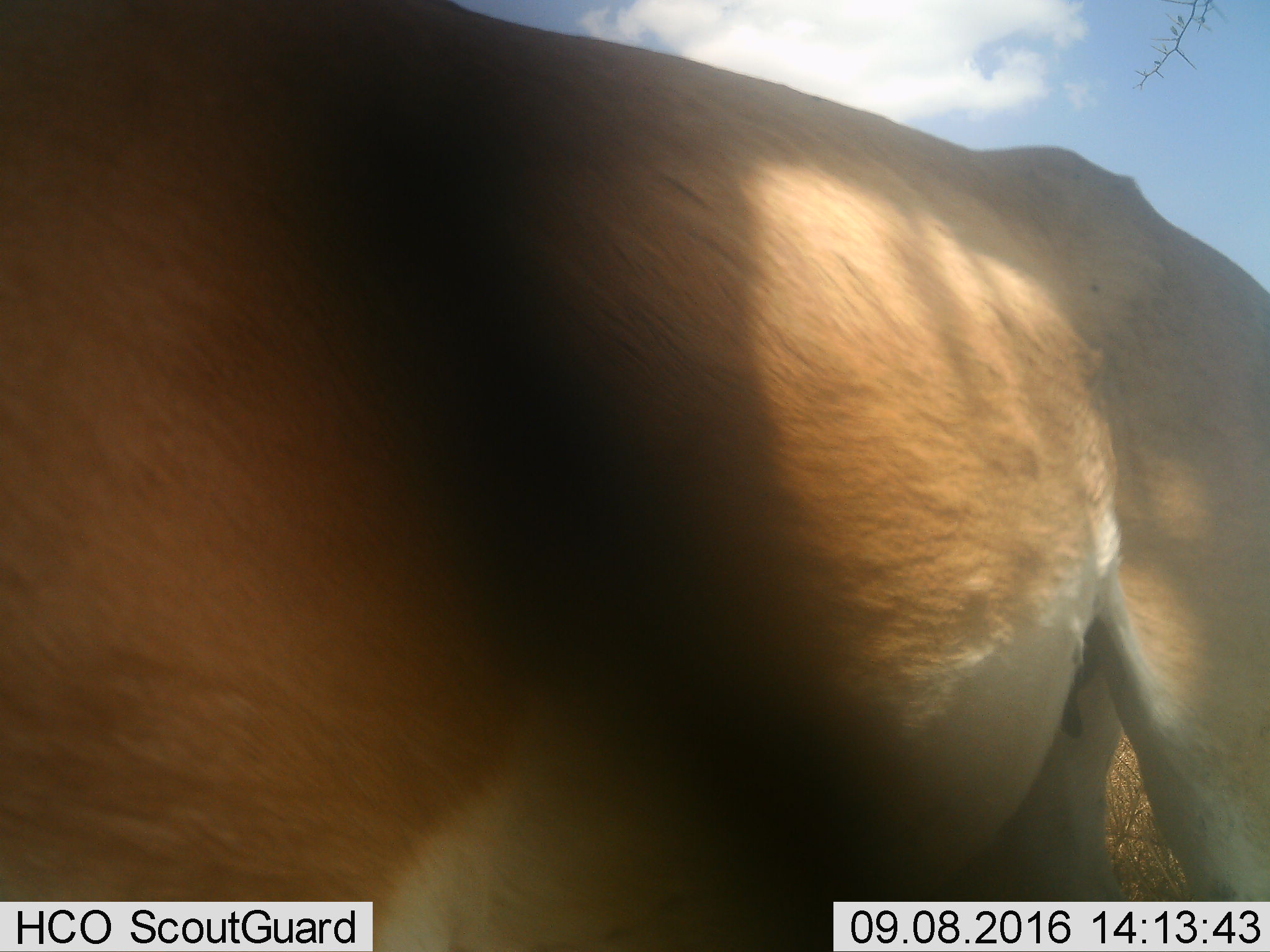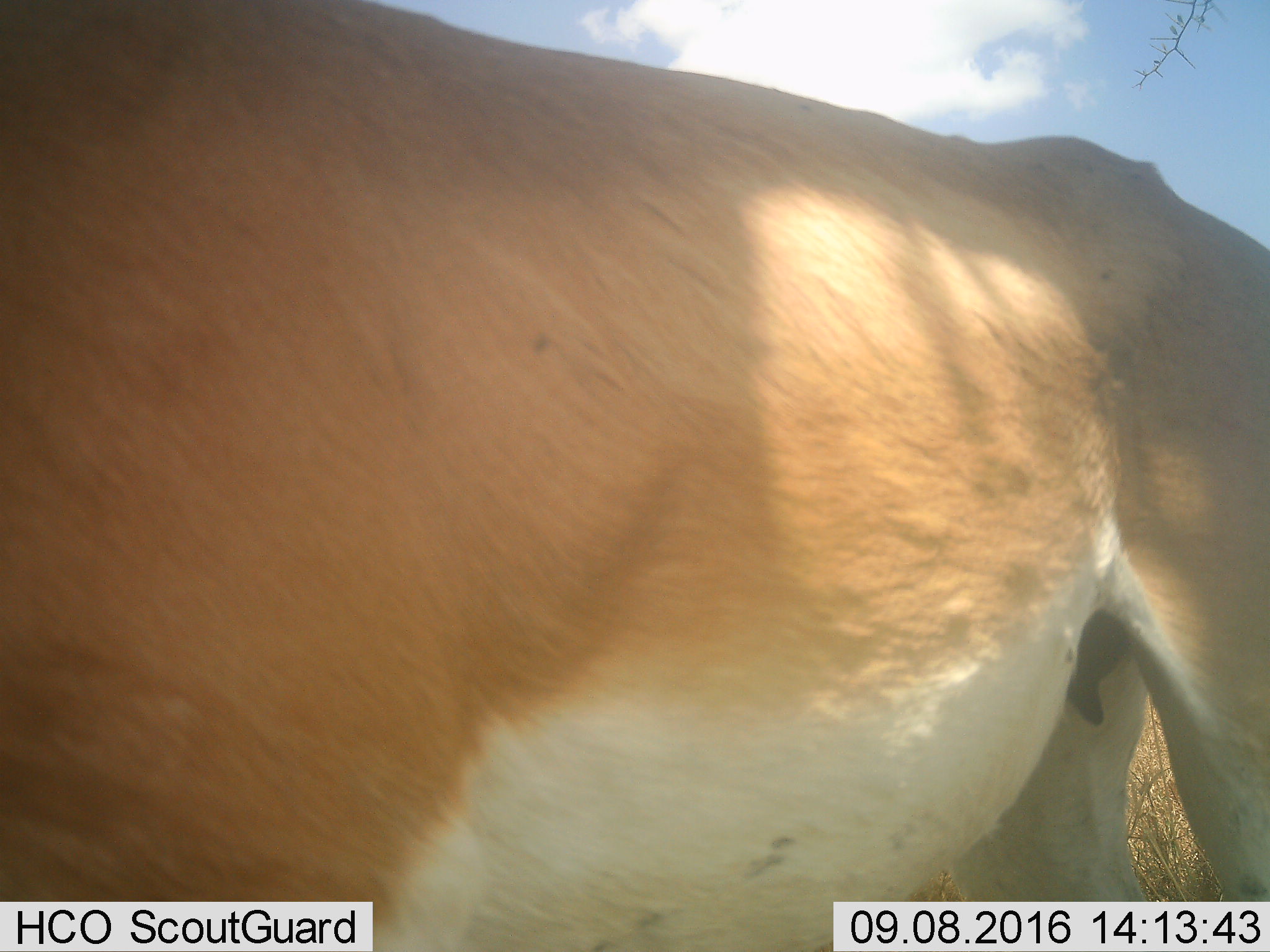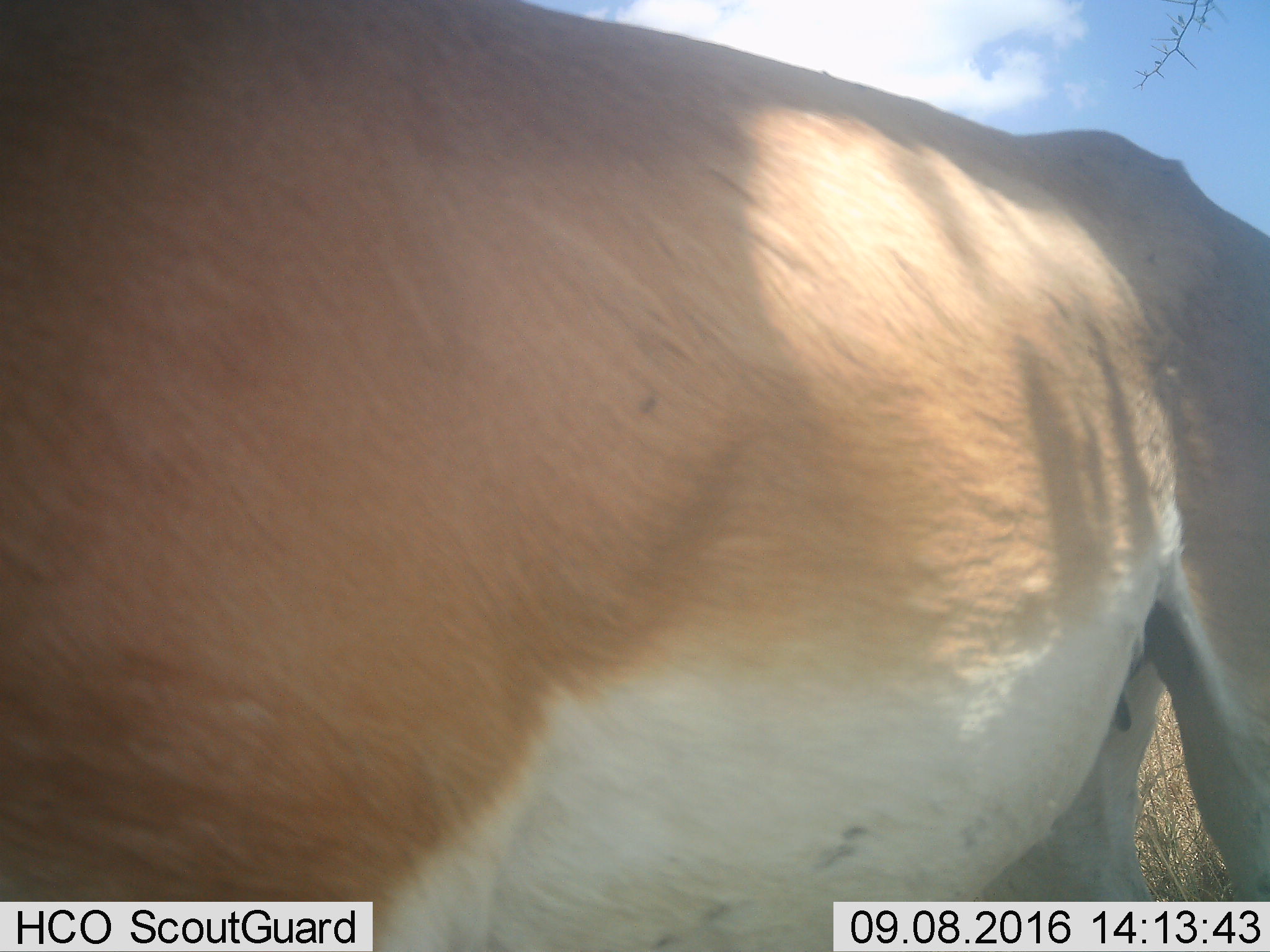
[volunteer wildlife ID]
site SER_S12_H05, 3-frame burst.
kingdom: Animalia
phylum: Chordata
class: Mammalia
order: Artiodactyla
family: Bovidae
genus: Nanger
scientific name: Nanger granti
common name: grant's gazelle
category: gazellegrants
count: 1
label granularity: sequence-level